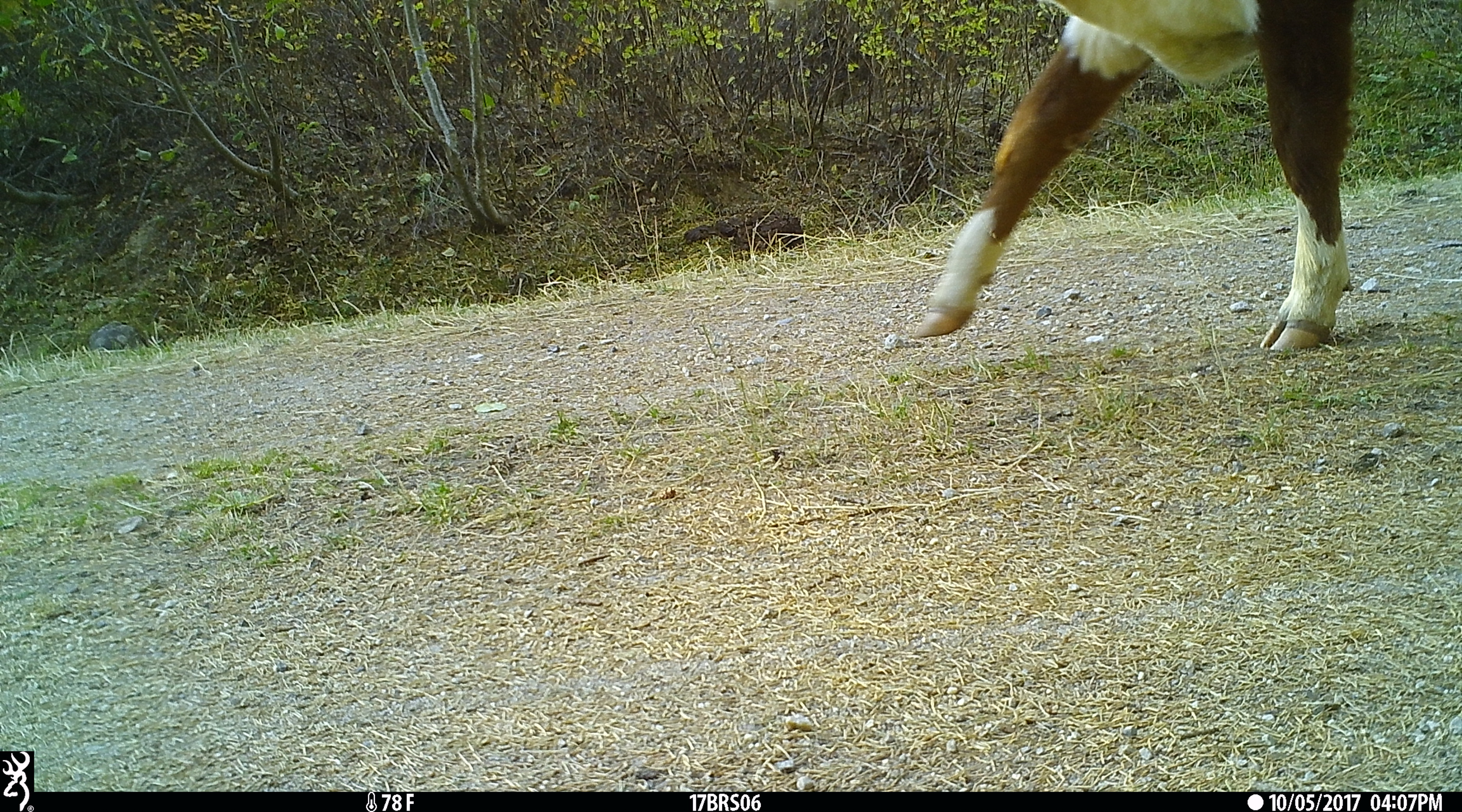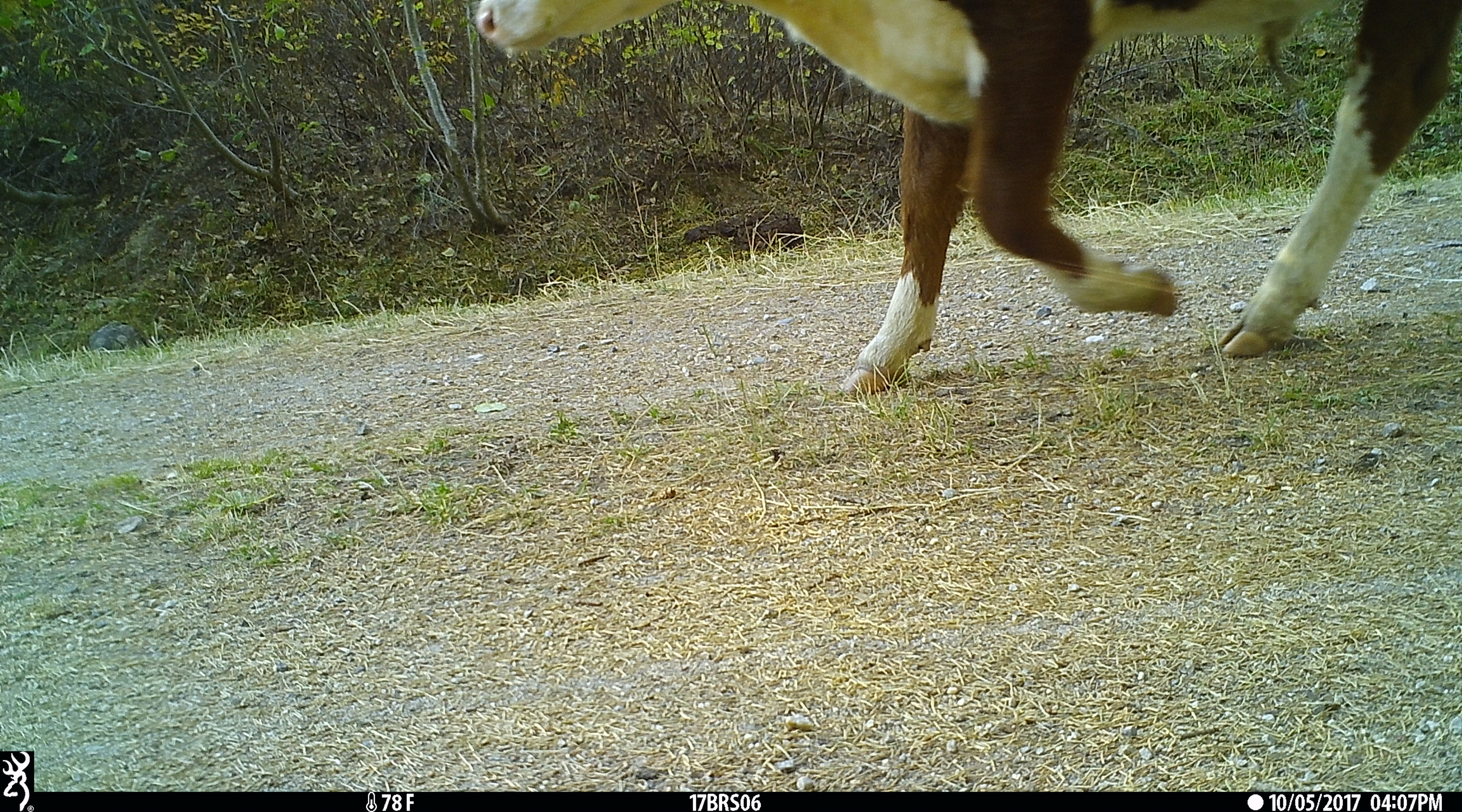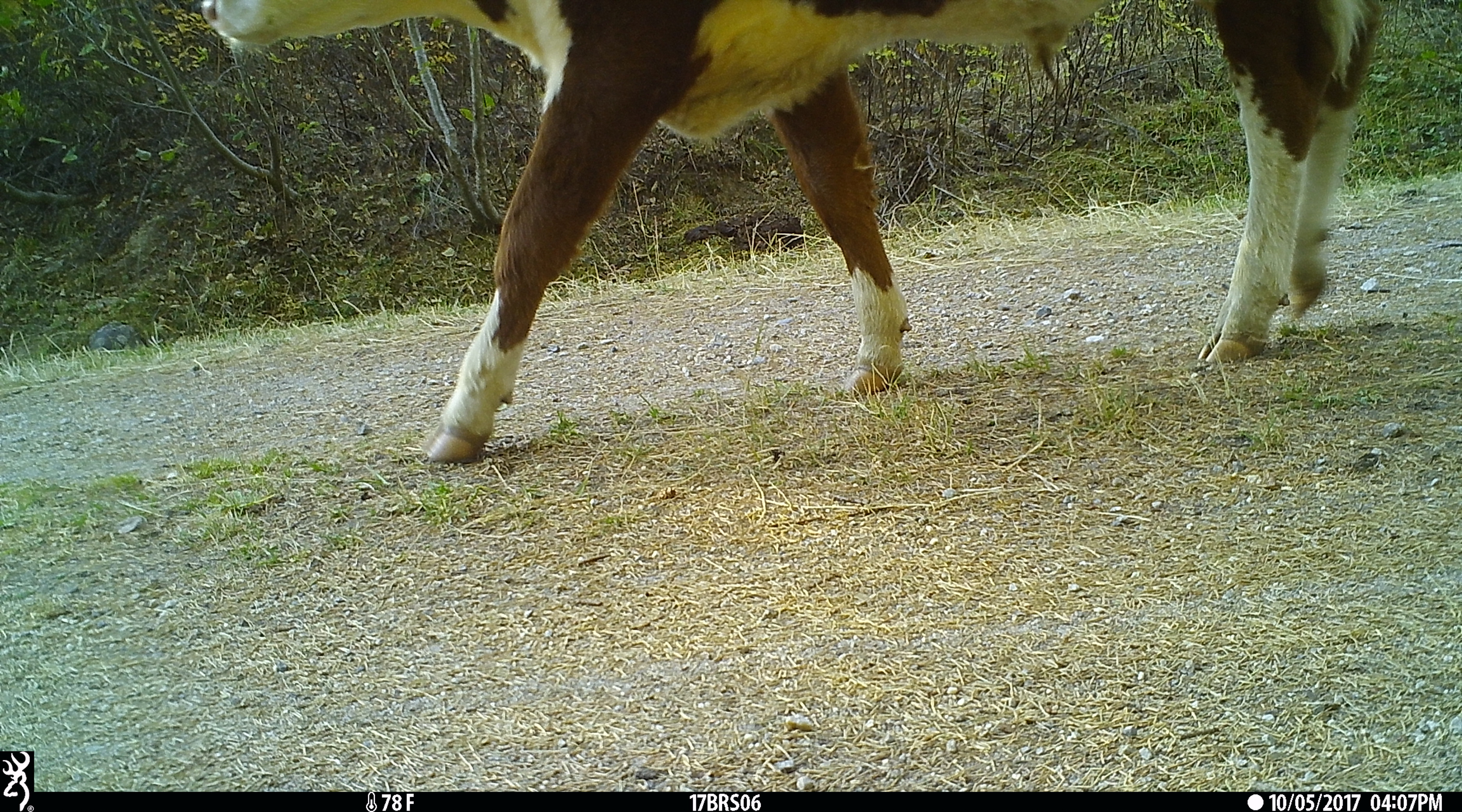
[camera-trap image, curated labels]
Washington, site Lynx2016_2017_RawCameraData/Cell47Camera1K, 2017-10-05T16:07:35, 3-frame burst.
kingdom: Animalia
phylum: Chordata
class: Mammalia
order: Artiodactyla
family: Bovidae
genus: Bos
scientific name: Bos taurus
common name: domestic cattle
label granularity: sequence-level